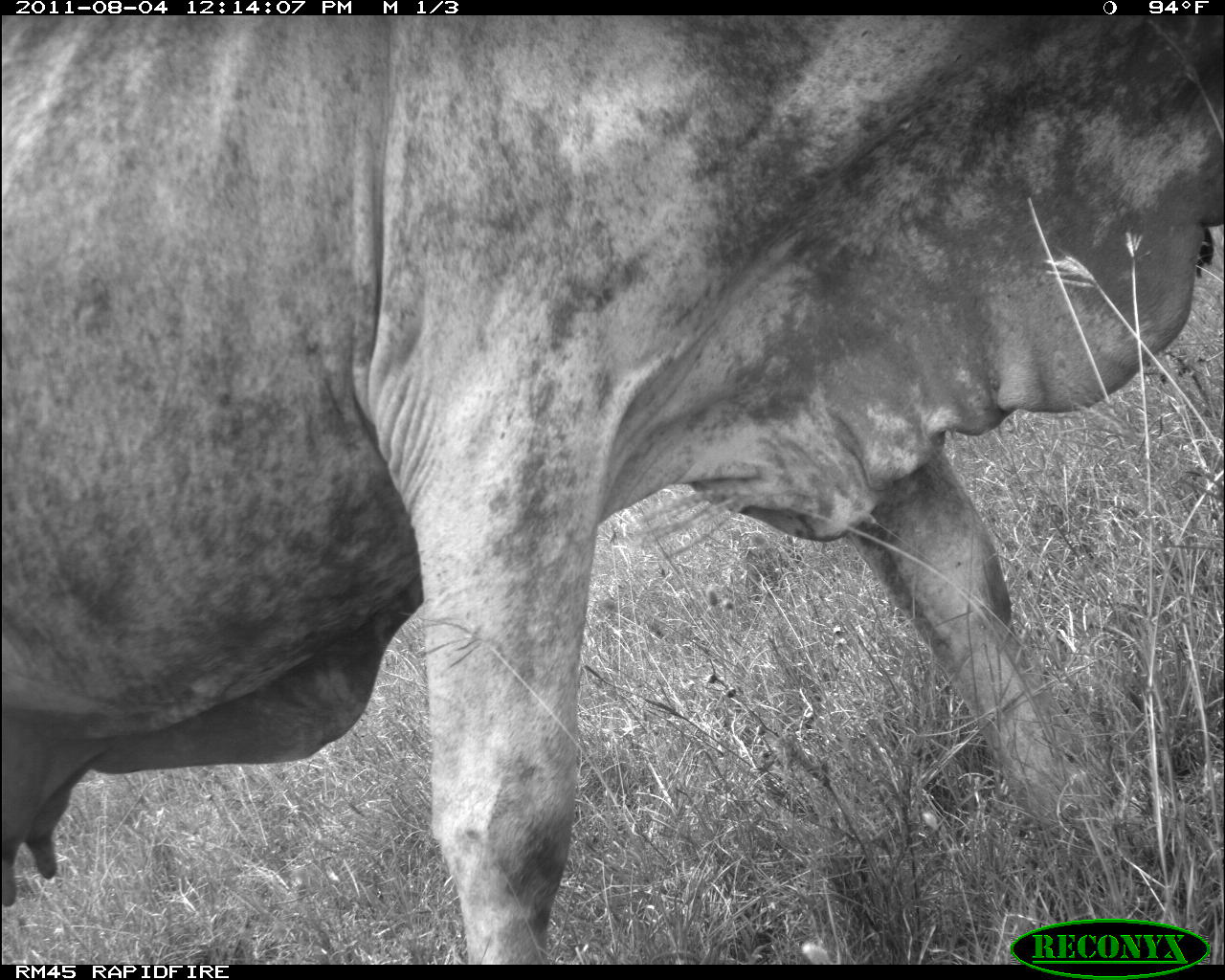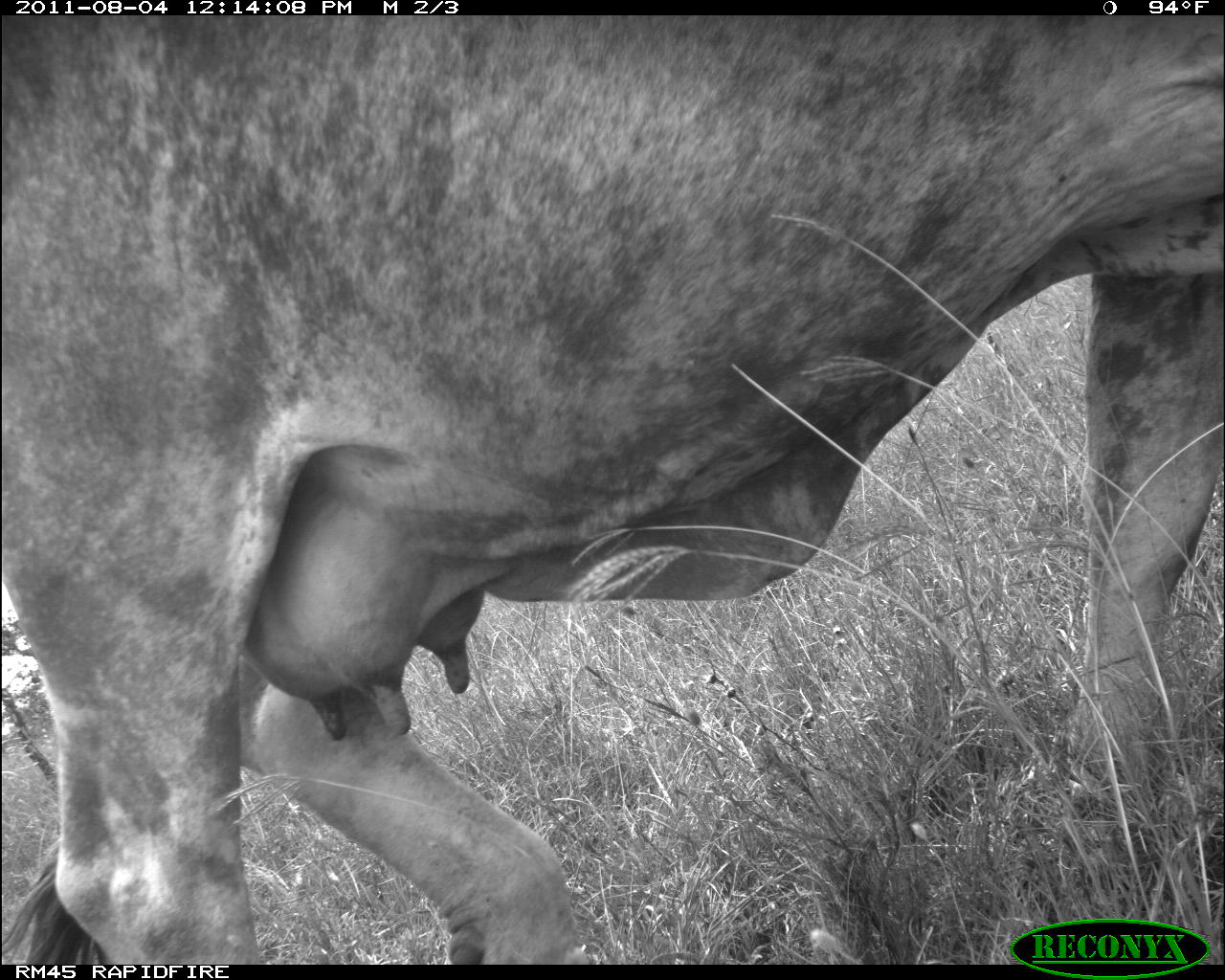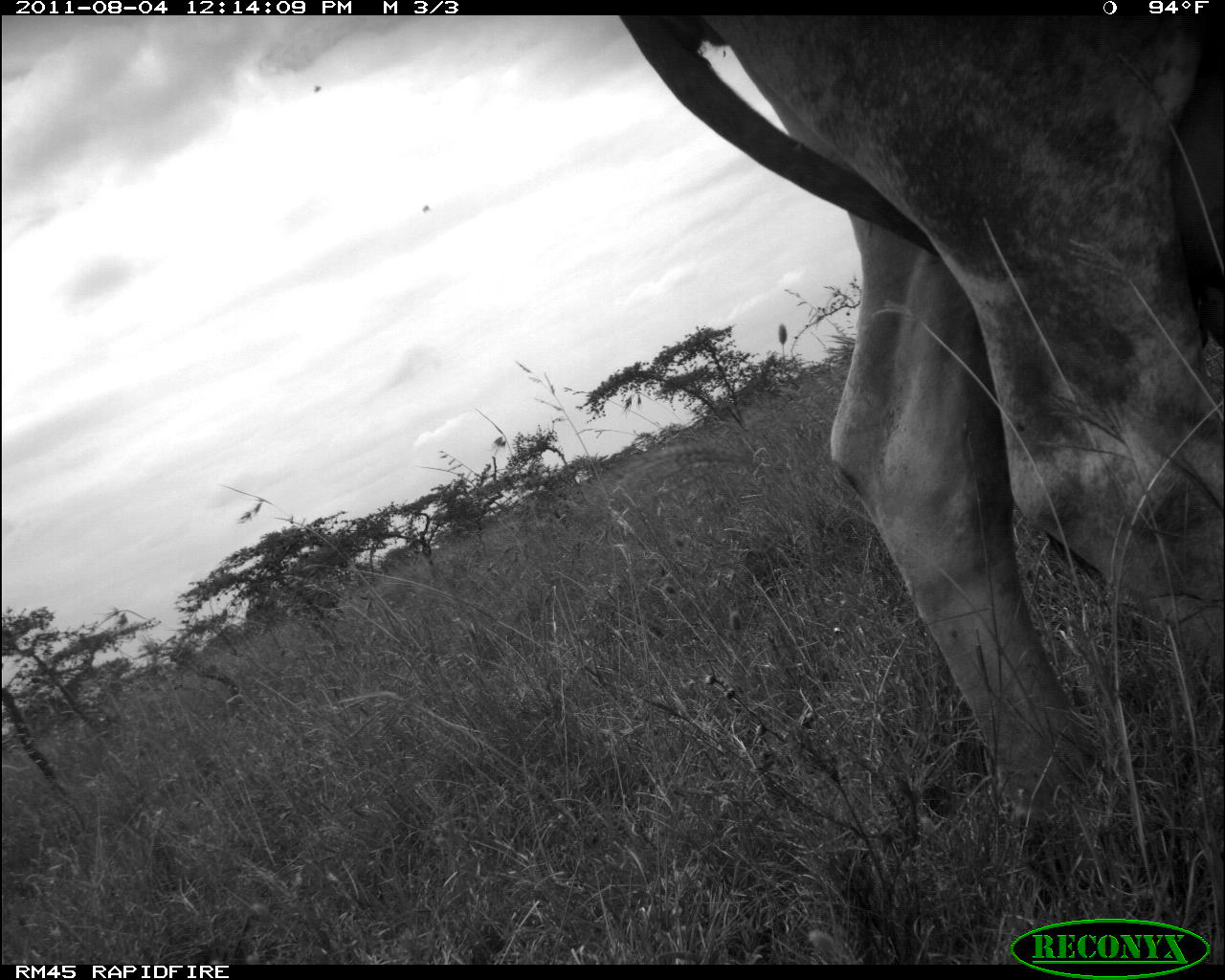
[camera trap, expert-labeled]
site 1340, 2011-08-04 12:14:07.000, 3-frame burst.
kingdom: Animalia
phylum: Chordata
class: Mammalia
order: Artiodactyla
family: Bovidae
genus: Bos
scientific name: Bos taurus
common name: domestic cattle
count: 1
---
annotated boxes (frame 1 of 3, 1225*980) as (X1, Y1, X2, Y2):
bos taurus: (0, 15, 1225, 960)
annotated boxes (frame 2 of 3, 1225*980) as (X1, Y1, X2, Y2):
bos taurus: (1, 16, 1225, 964)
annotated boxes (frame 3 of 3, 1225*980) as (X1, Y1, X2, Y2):
bos taurus: (615, 13, 1225, 842)